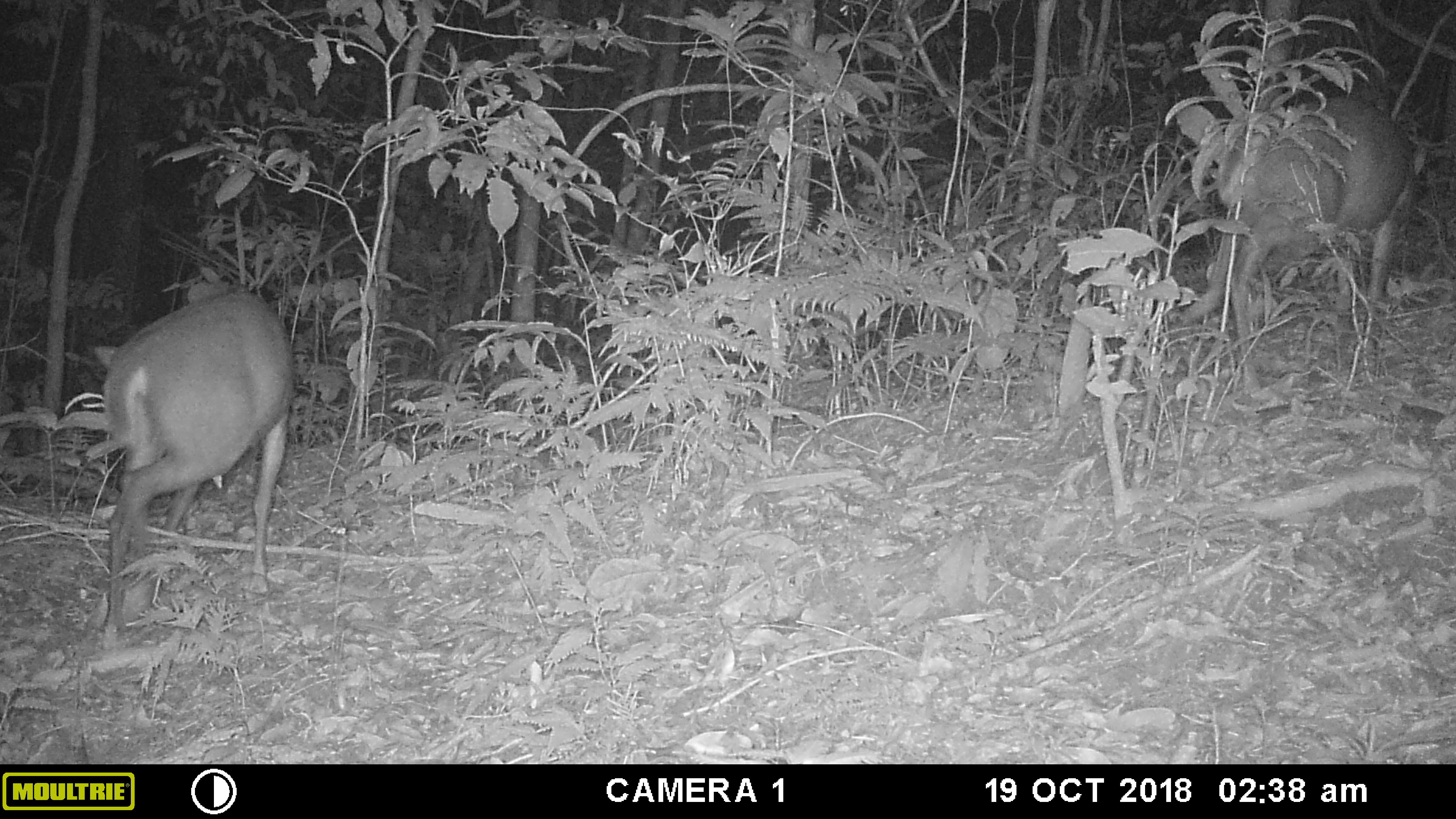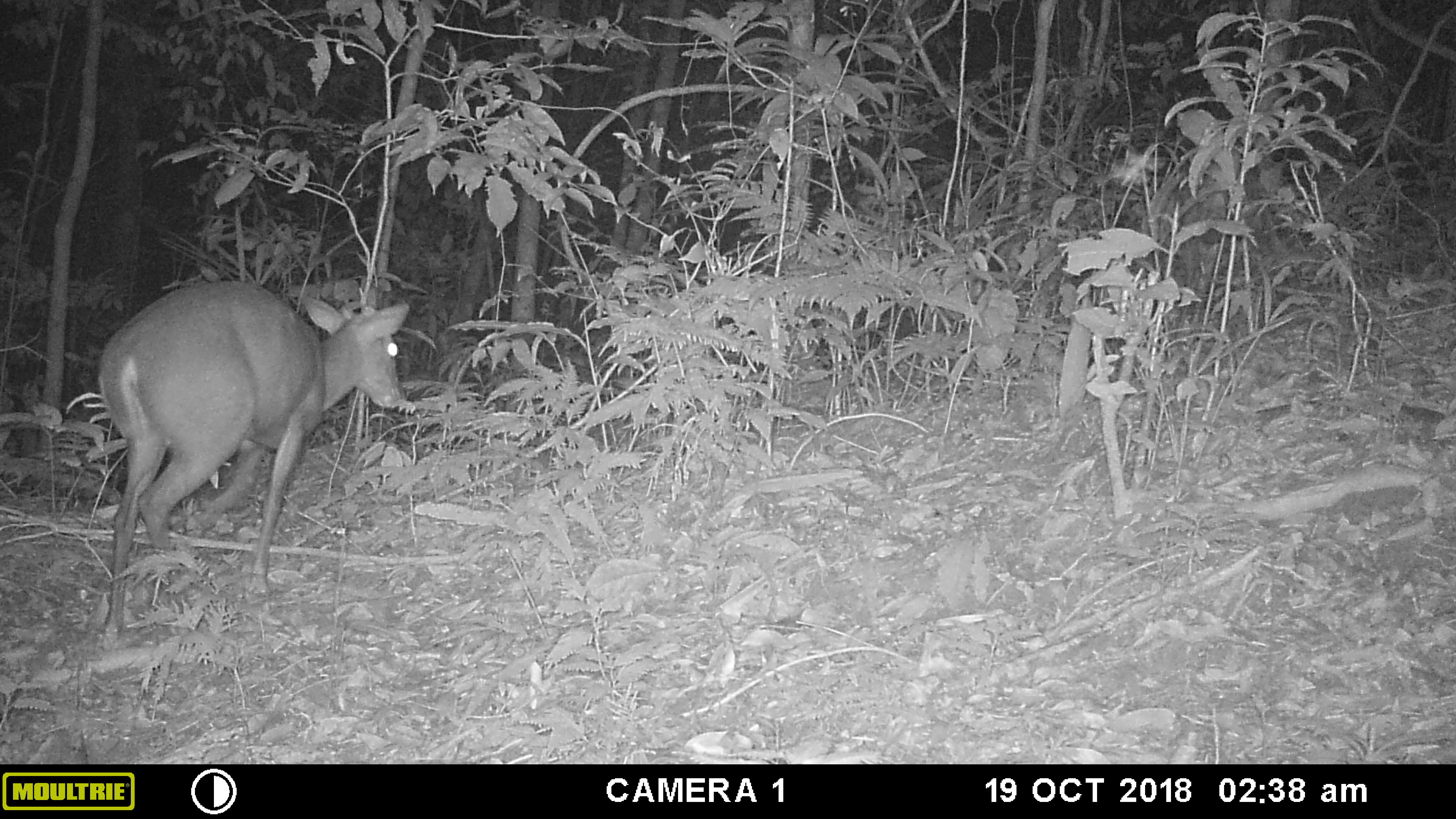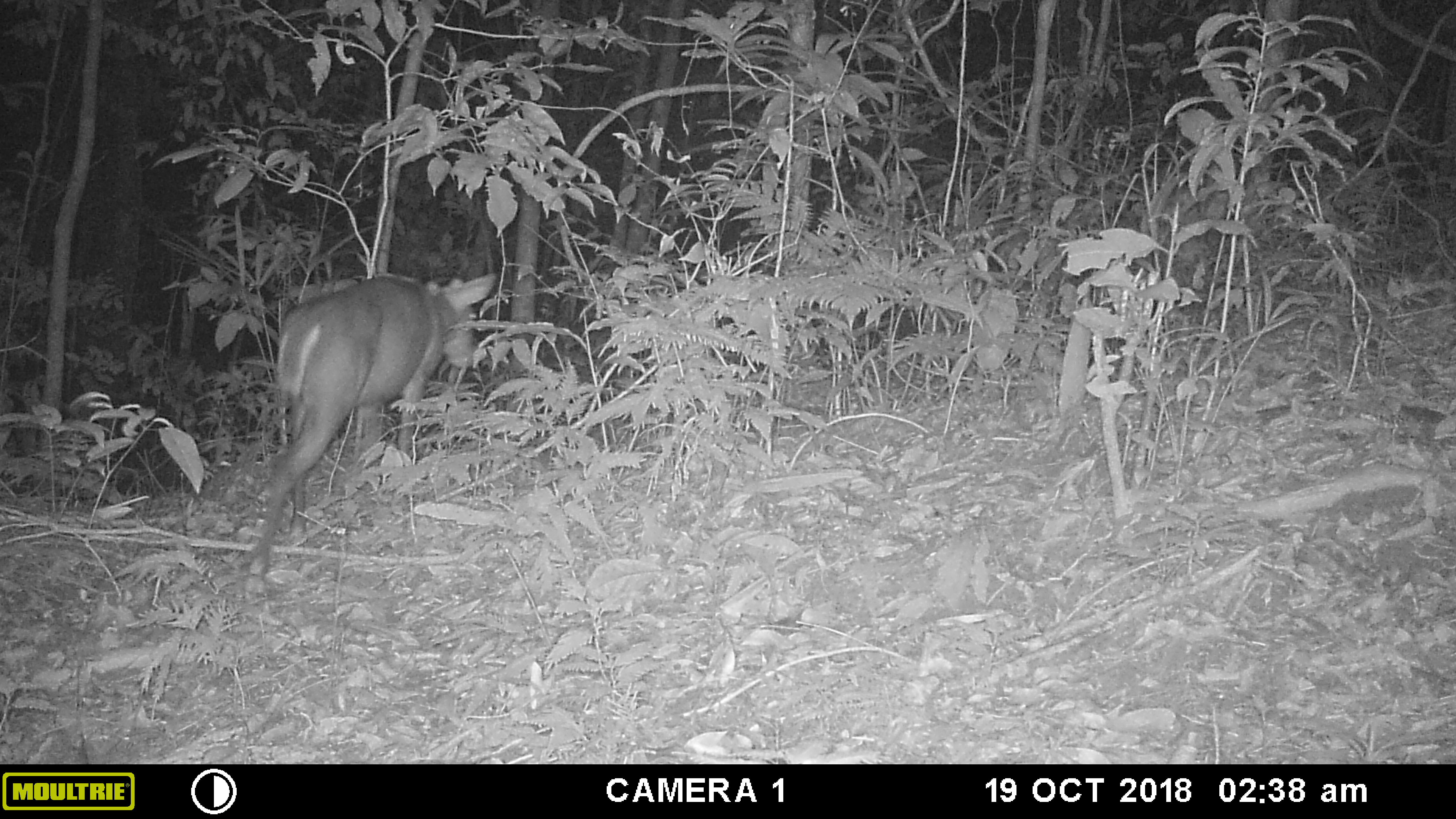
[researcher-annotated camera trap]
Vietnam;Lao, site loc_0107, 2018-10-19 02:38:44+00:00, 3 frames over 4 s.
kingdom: Animalia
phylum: Chordata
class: Mammalia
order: Artiodactyla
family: Cervidae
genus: Muntiacus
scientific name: Muntiacus vuquangensis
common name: large-antlered muntjac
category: large antlered muntjac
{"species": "large antlered muntjac (large-antlered muntjac) (Muntiacus vuquangensis)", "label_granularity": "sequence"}